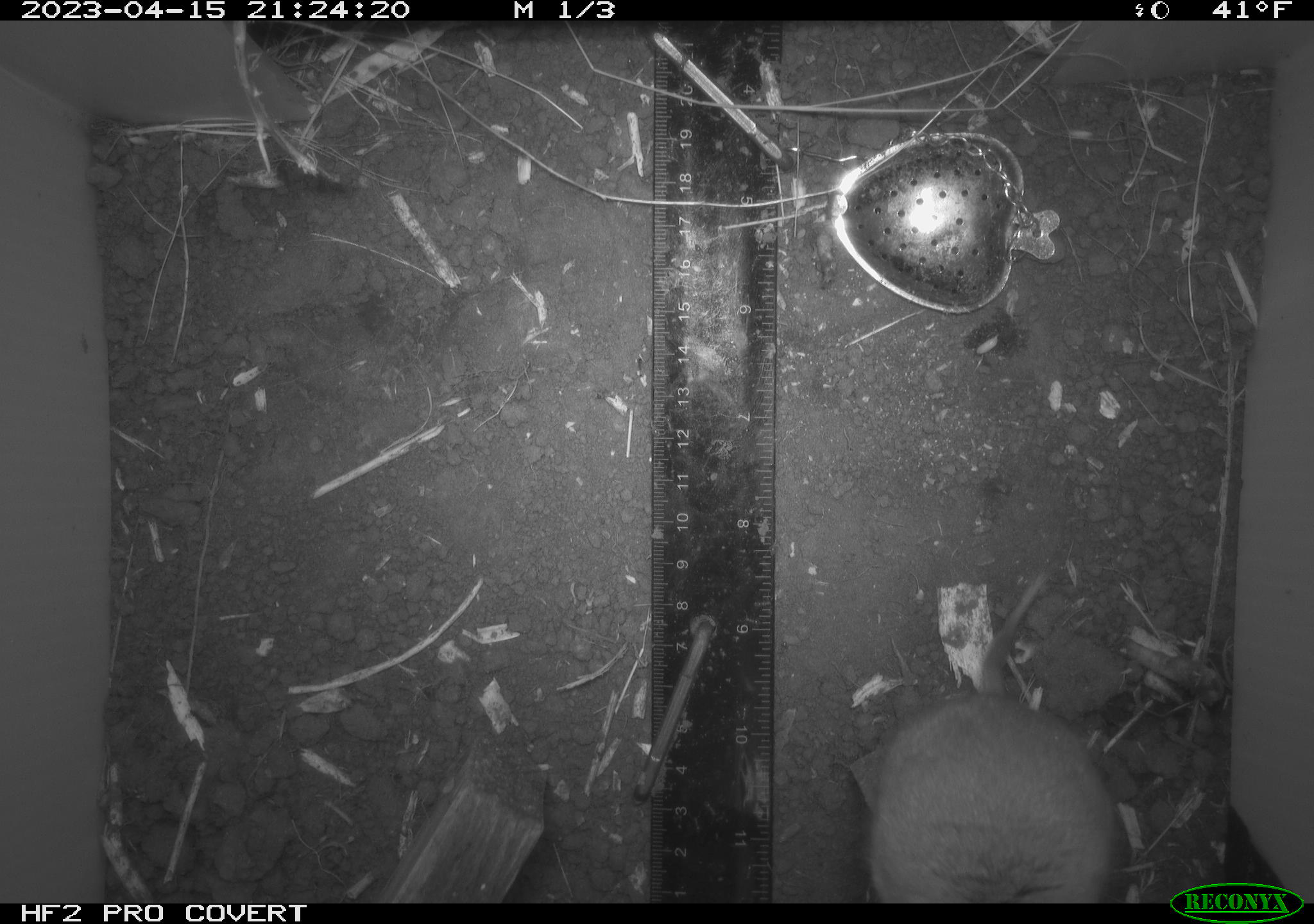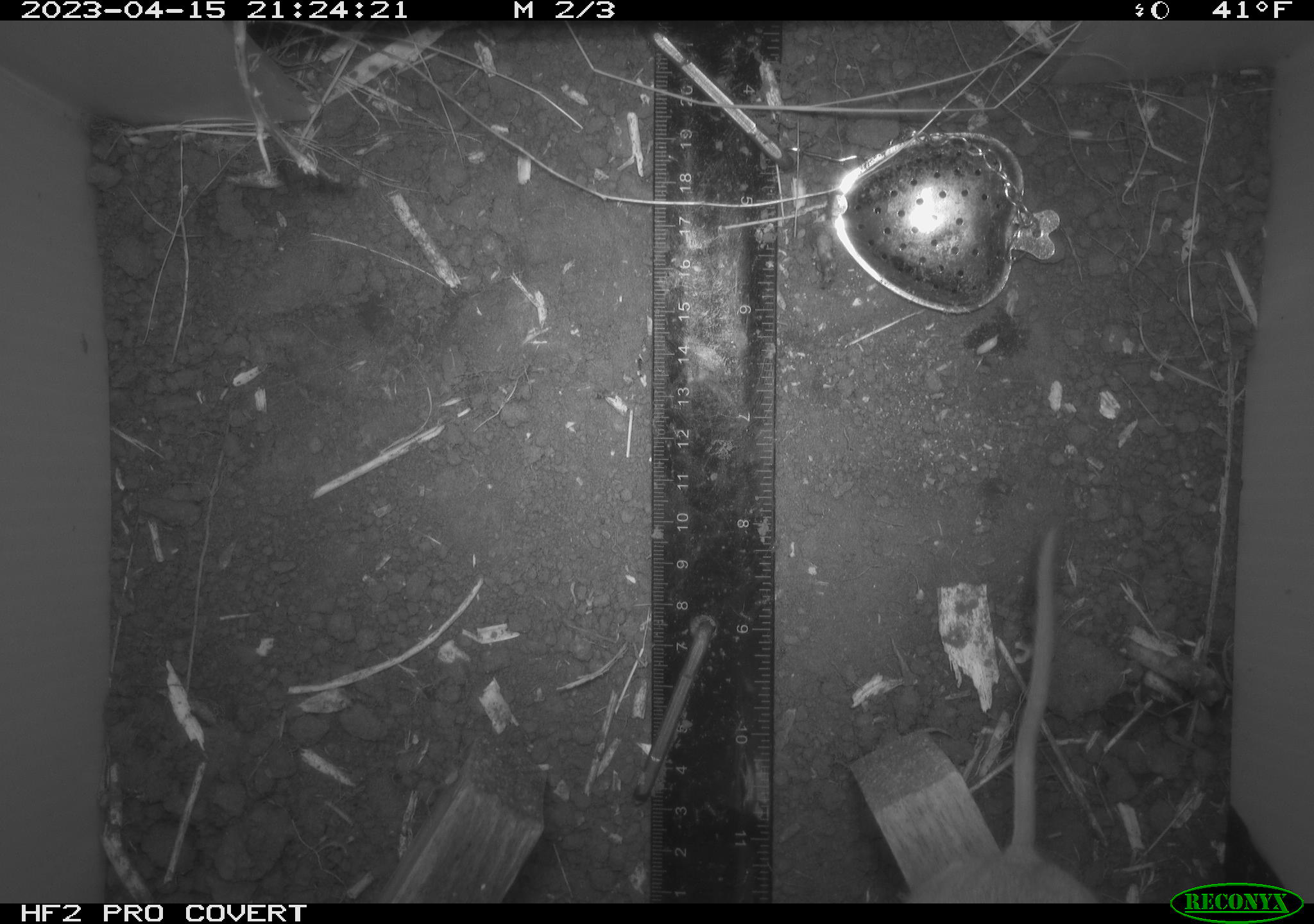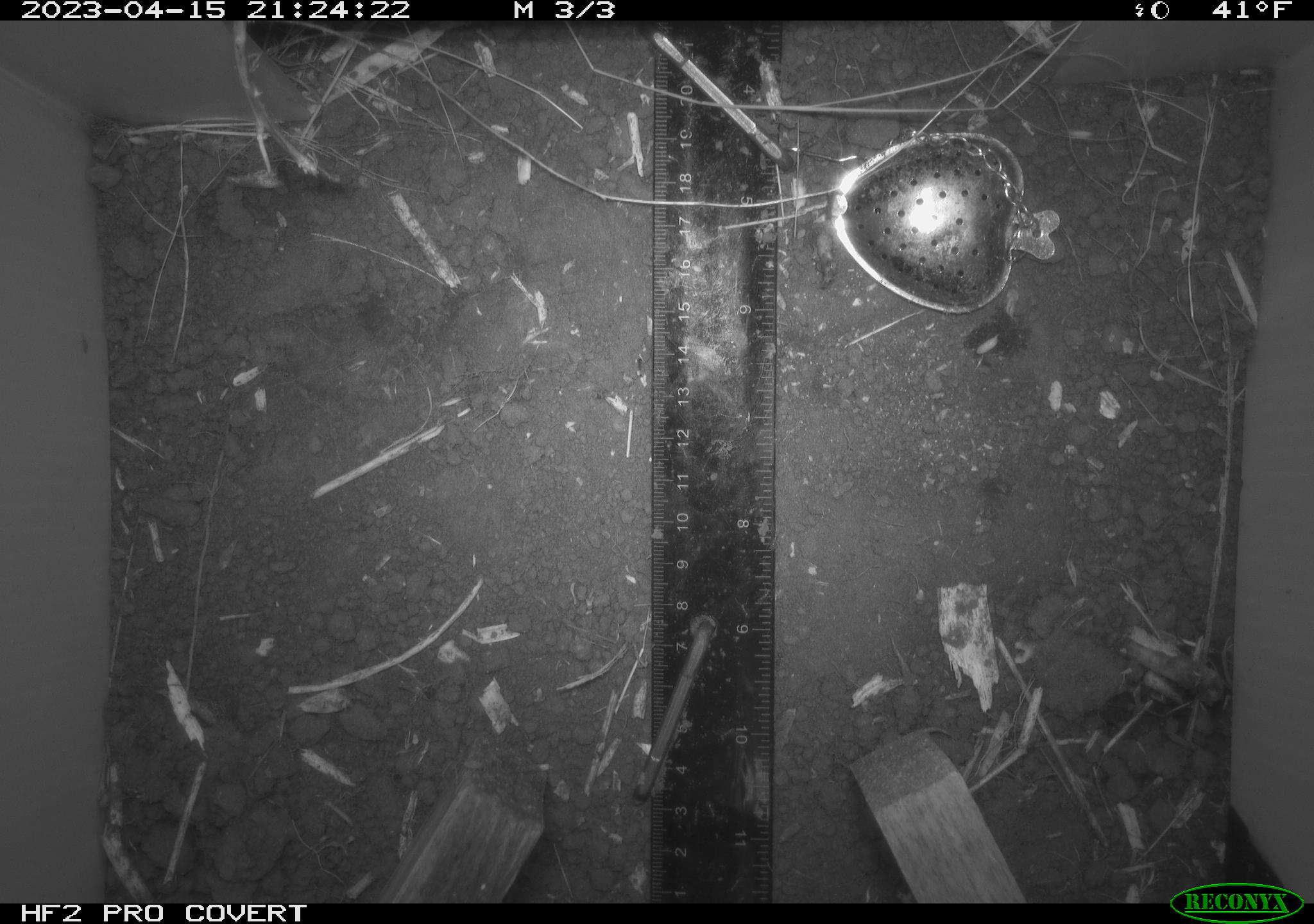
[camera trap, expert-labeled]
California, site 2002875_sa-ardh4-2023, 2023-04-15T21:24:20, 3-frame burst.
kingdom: Animalia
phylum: Chordata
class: Mammalia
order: Rodentia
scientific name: Rodentia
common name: mouse species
Mouse species (Rodentia).